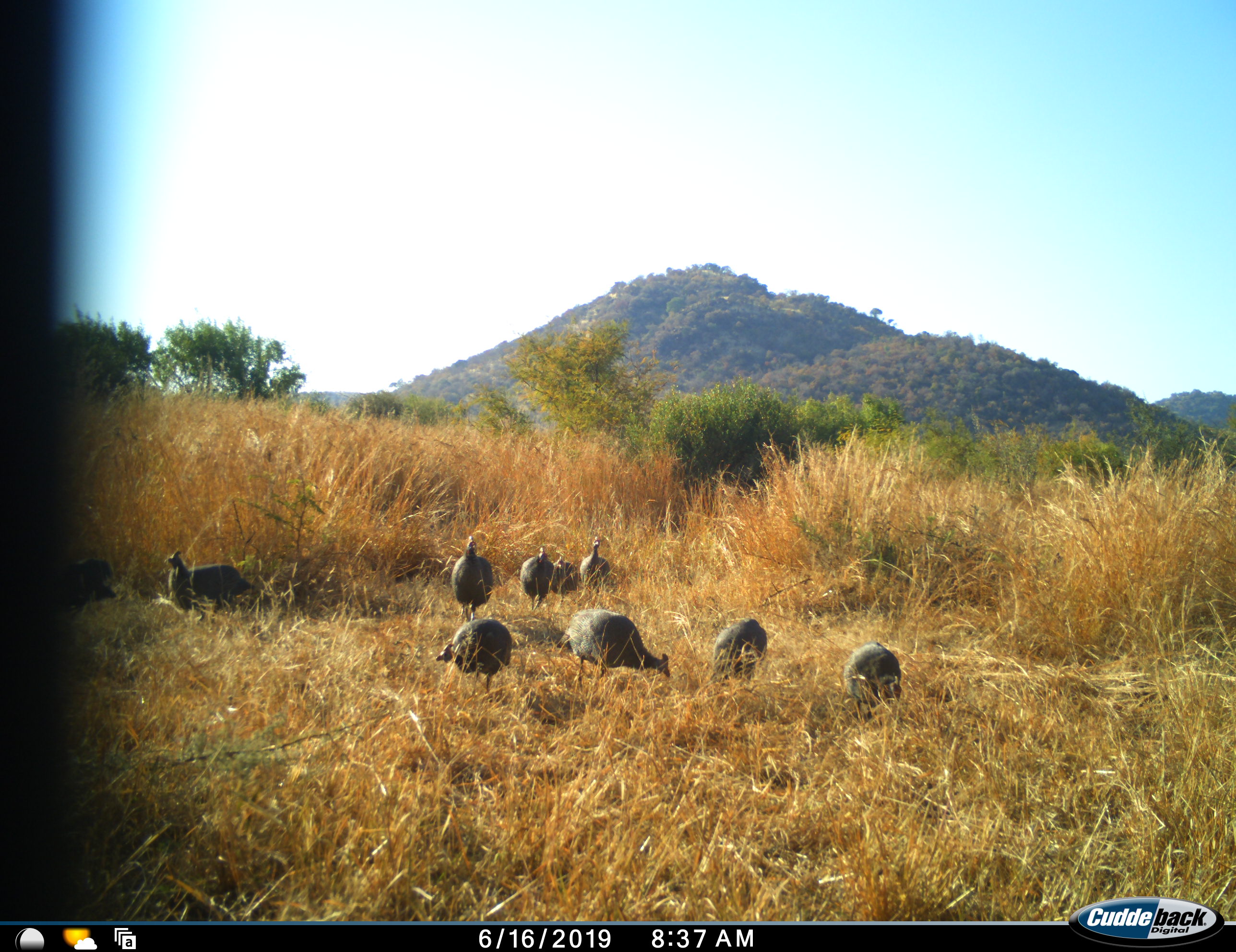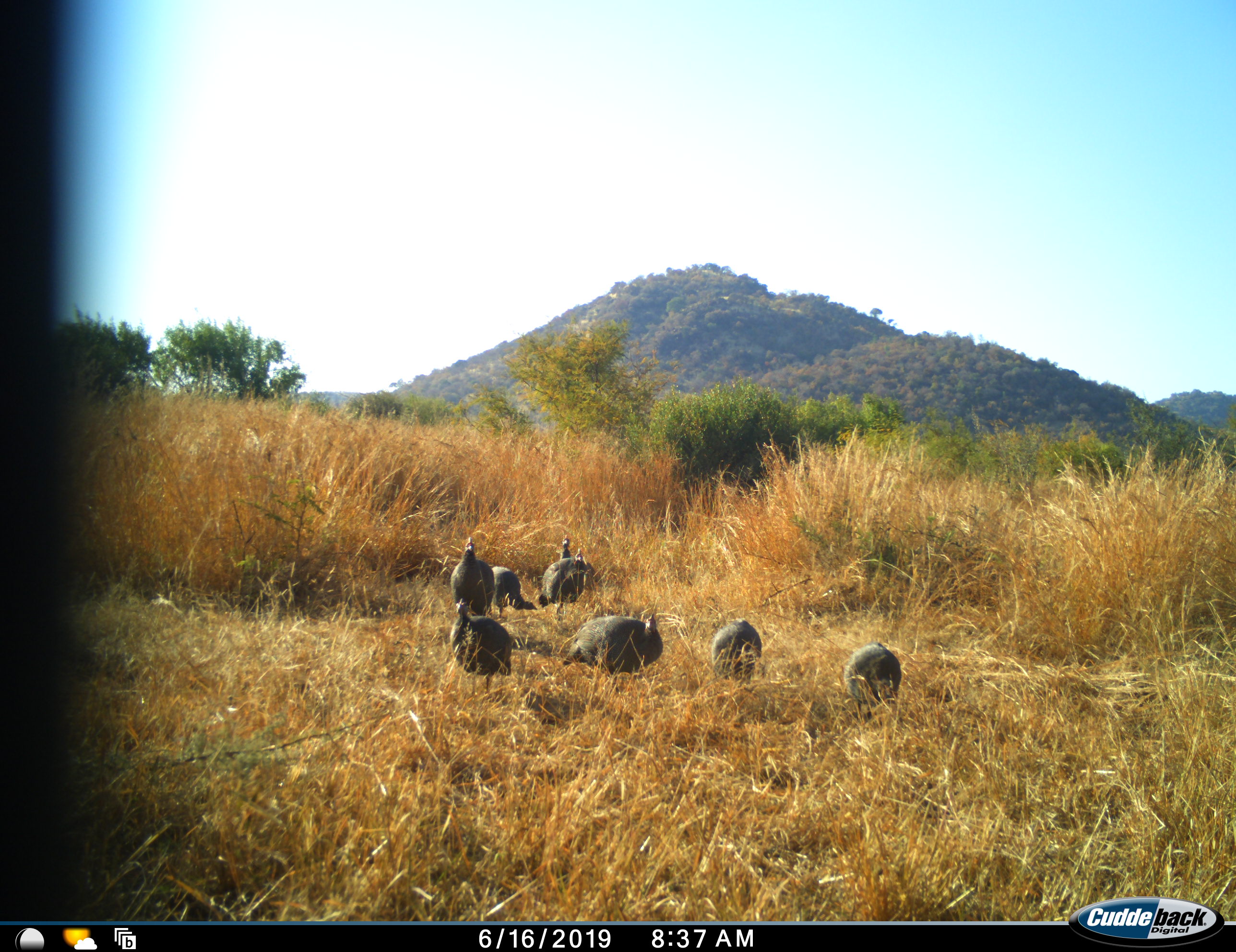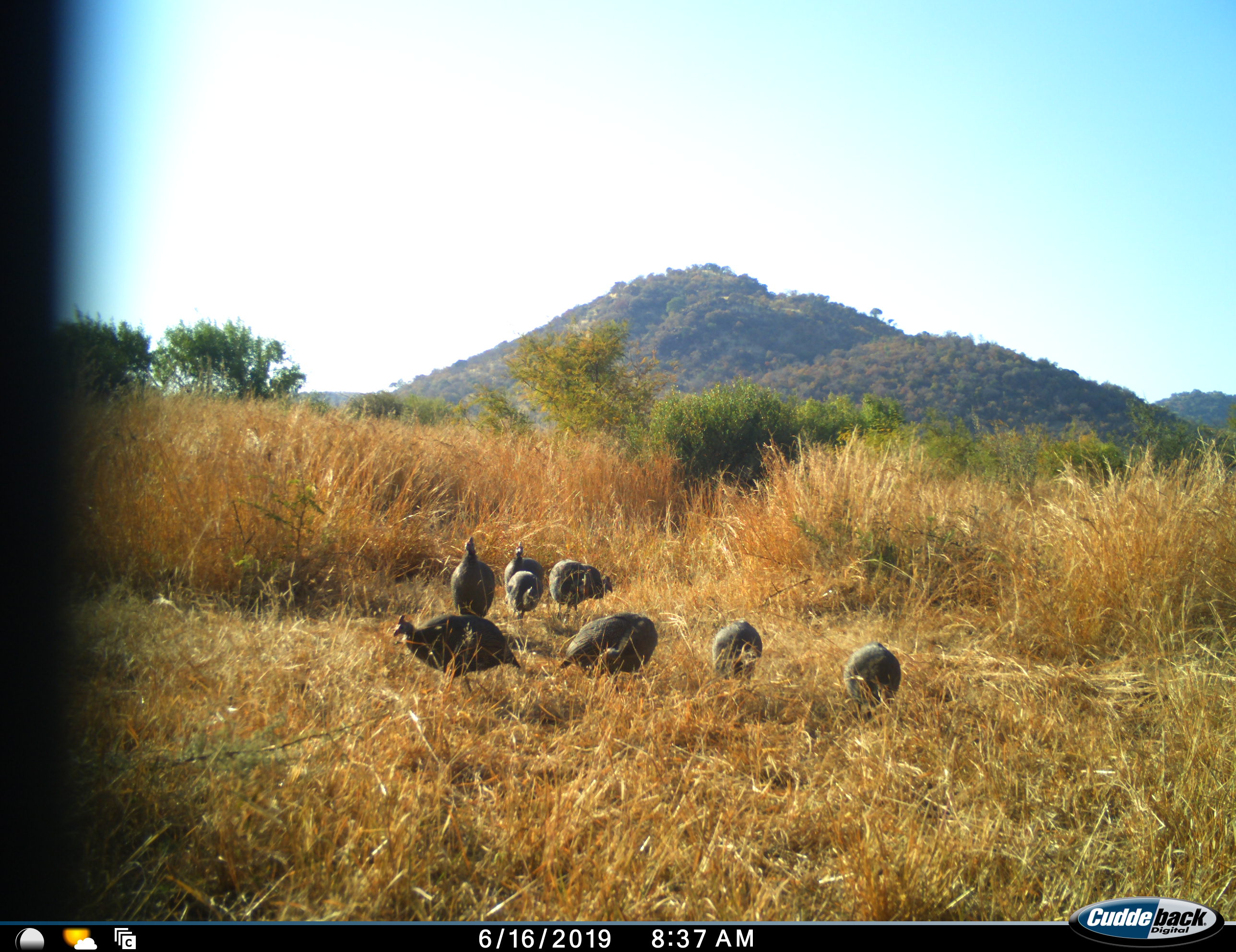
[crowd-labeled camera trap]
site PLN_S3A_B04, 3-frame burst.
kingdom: Animalia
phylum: Chordata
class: Aves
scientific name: Aves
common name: bird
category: birdother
Birdother (bird) (Aves), count 10. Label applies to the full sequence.